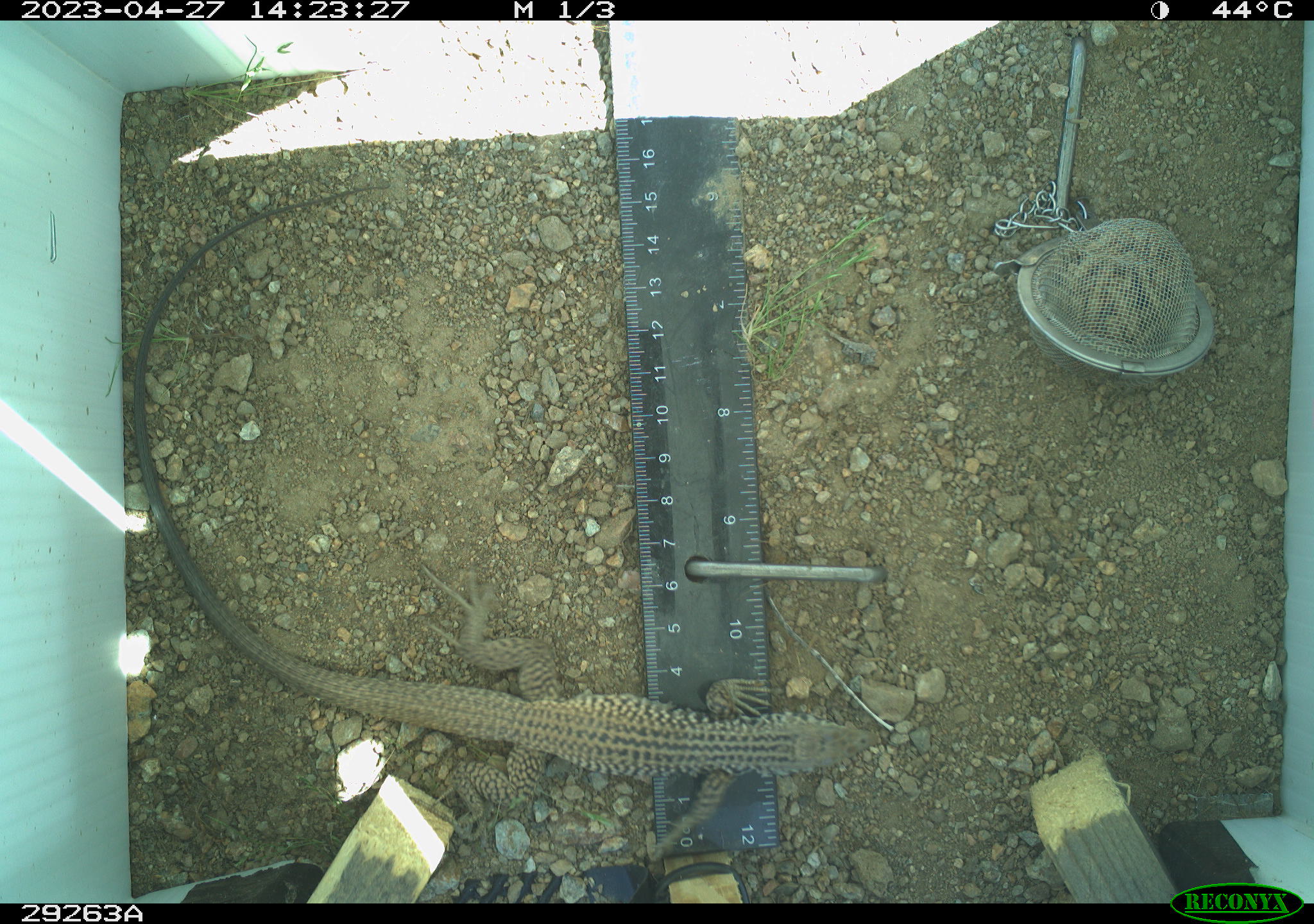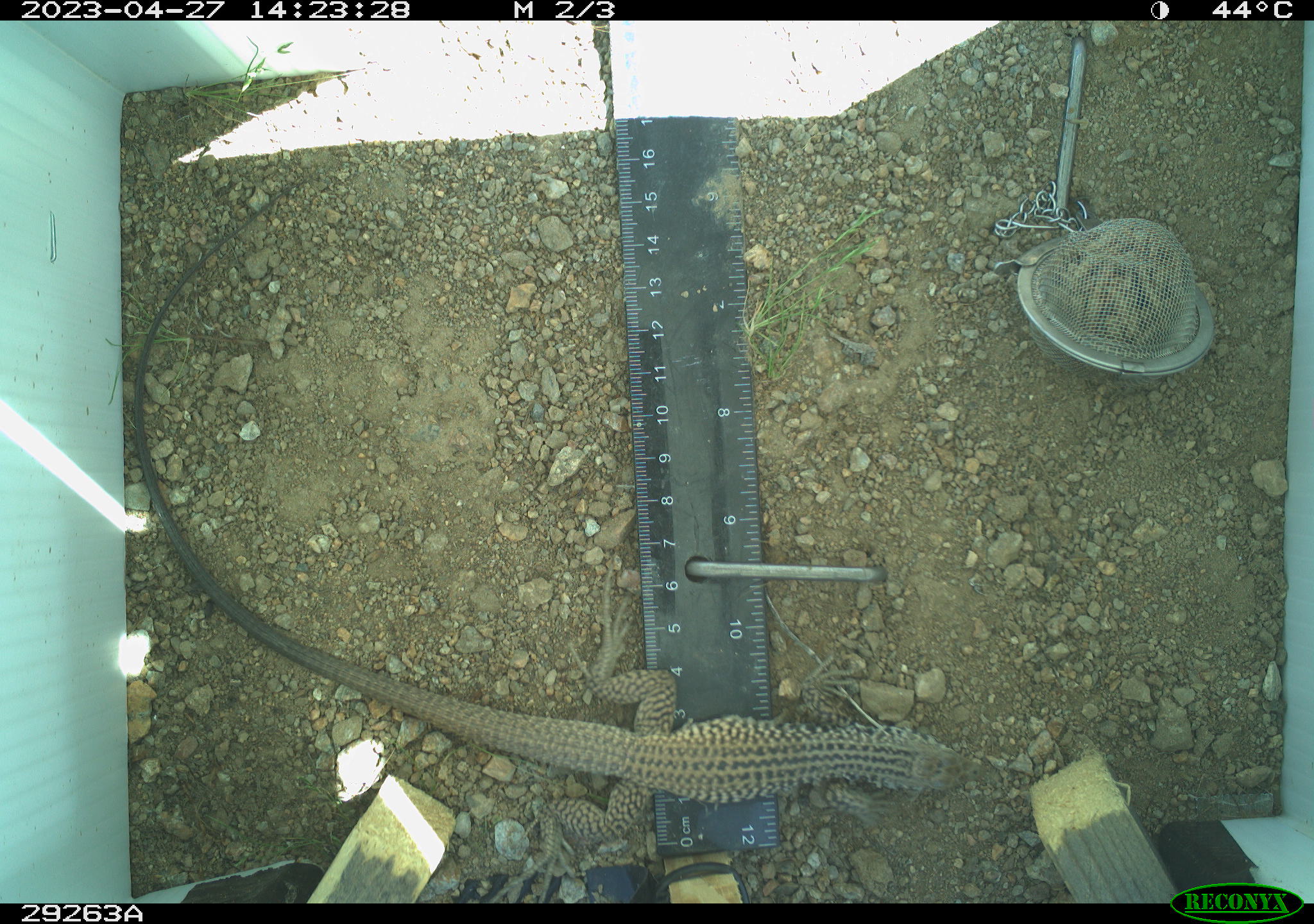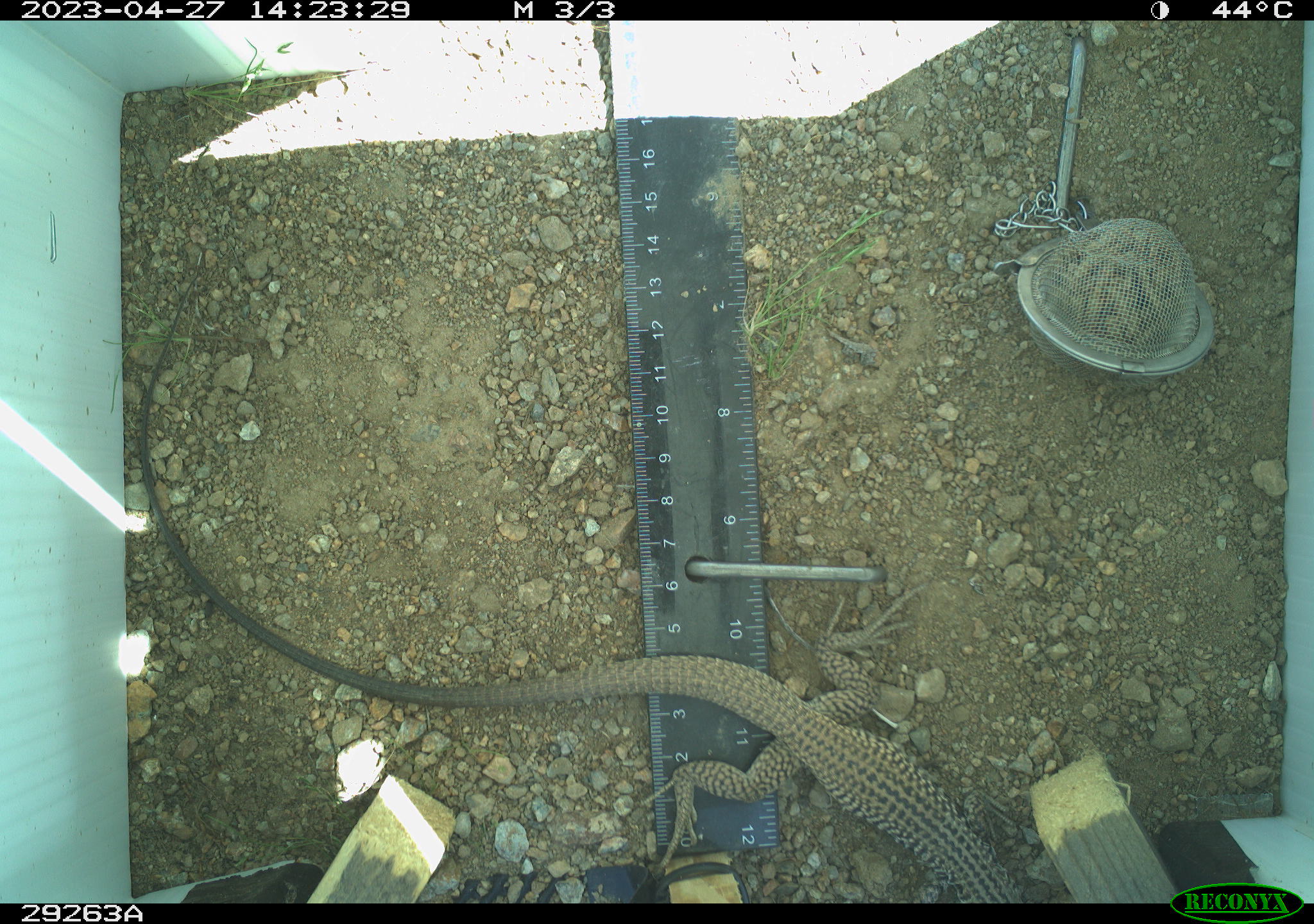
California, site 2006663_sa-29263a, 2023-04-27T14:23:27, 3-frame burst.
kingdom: Animalia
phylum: Chordata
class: Reptilia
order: Squamata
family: Teiidae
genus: Aspidoscelis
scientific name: Aspidoscelis tigris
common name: western whiptail